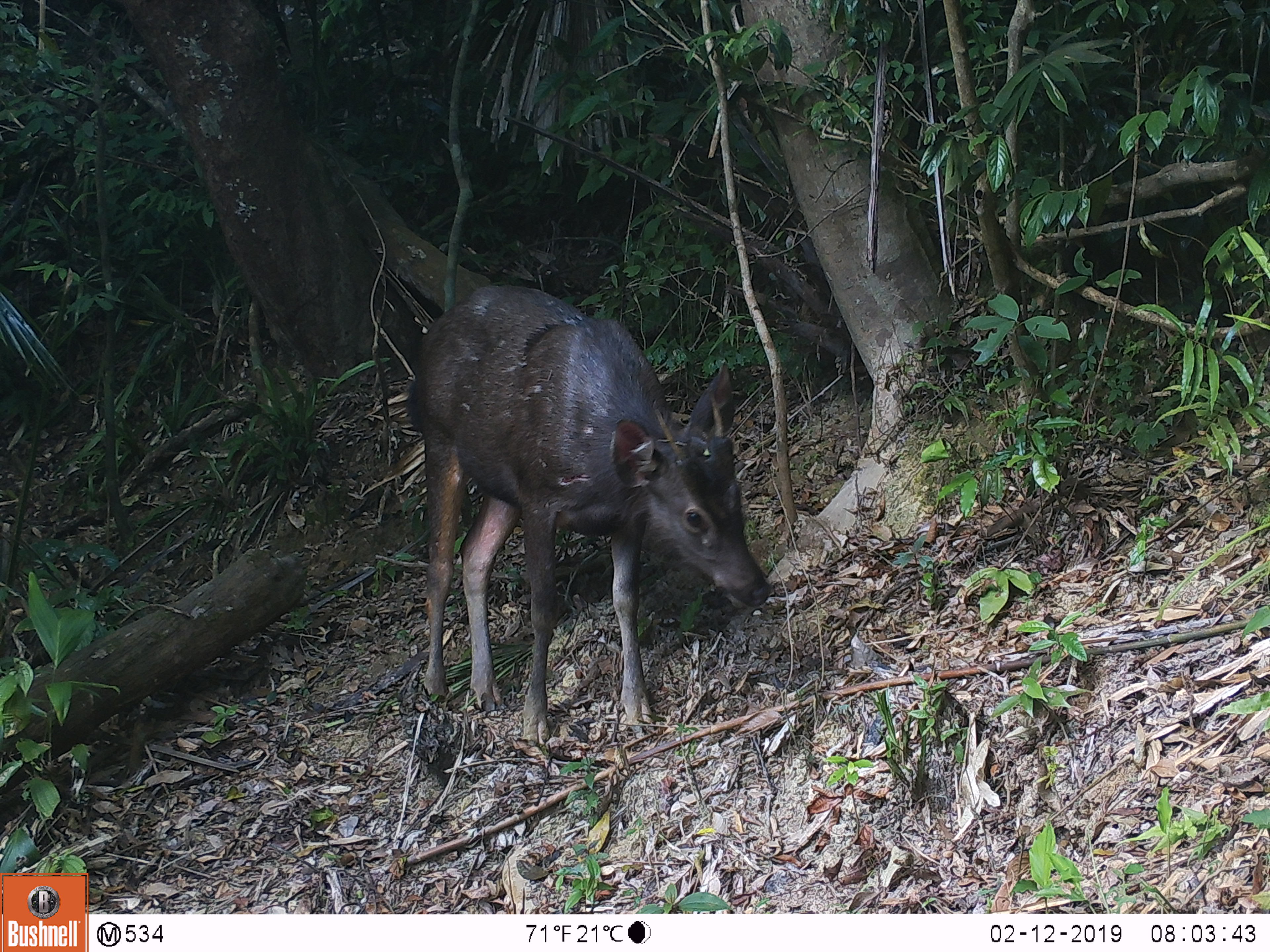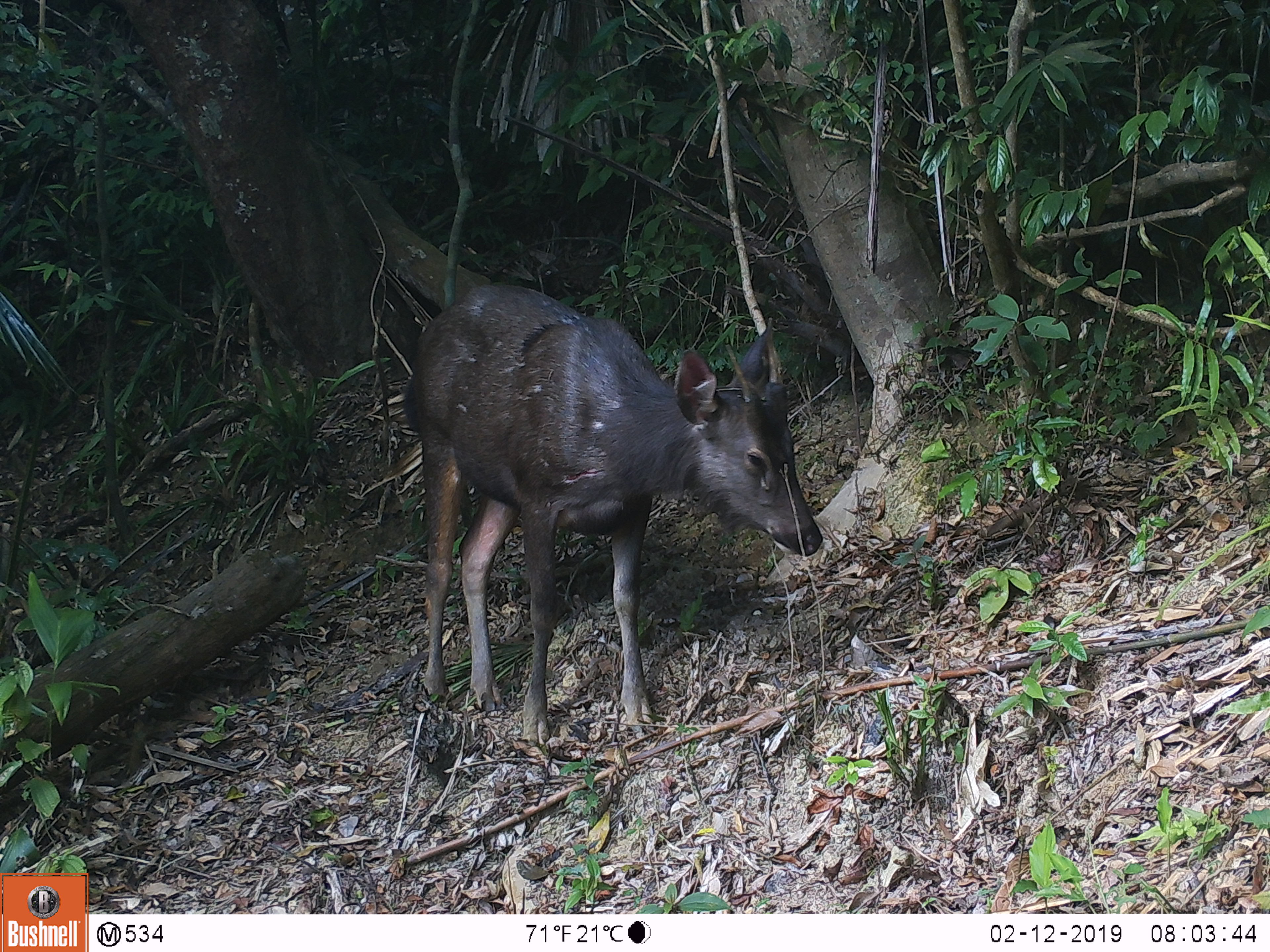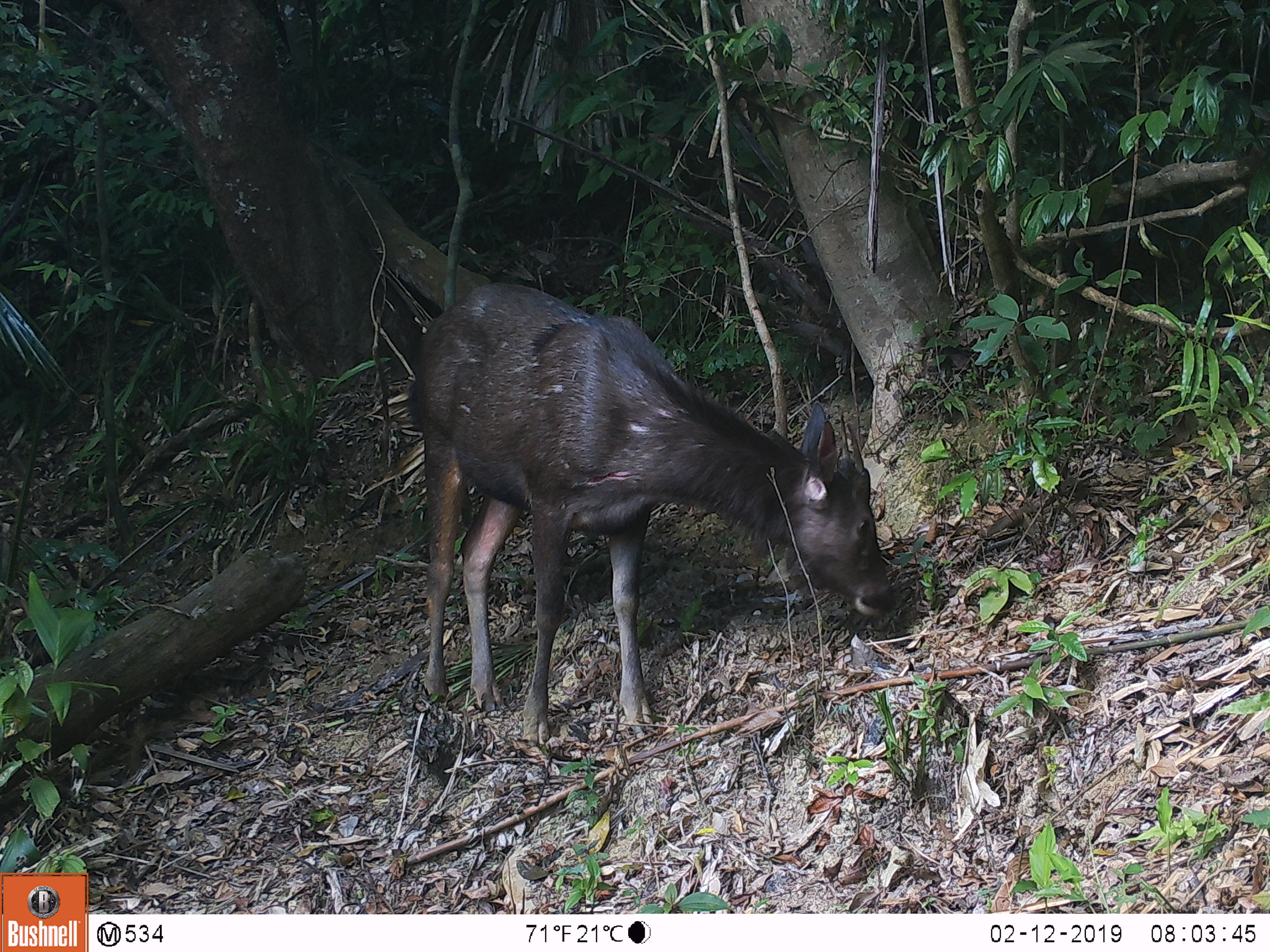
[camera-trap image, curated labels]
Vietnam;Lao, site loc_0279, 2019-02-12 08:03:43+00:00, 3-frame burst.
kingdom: Animalia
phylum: Chordata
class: Mammalia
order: Artiodactyla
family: Cervidae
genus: Rusa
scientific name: Rusa unicolor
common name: sambar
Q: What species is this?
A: Sambar (Rusa unicolor).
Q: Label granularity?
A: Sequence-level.